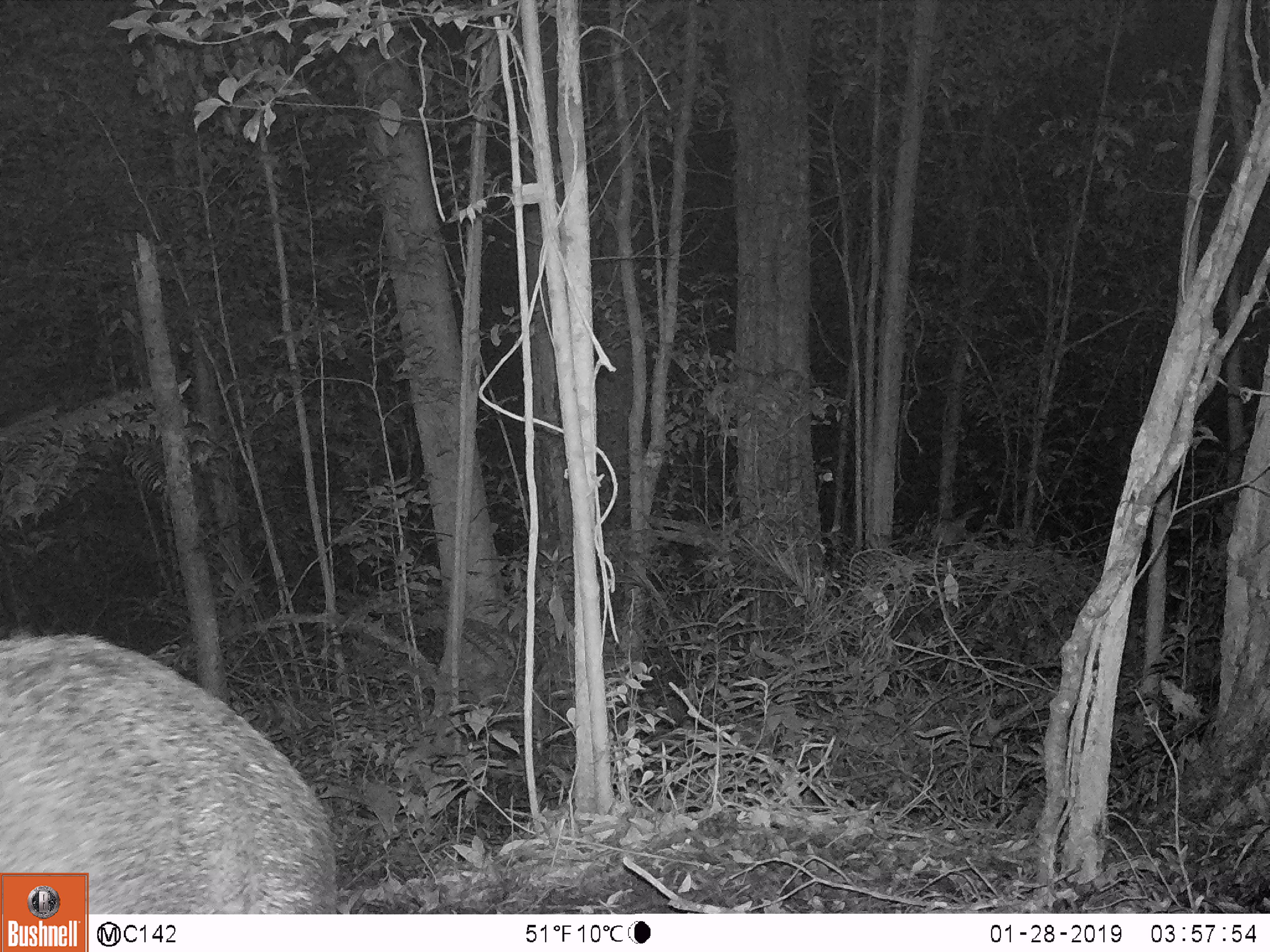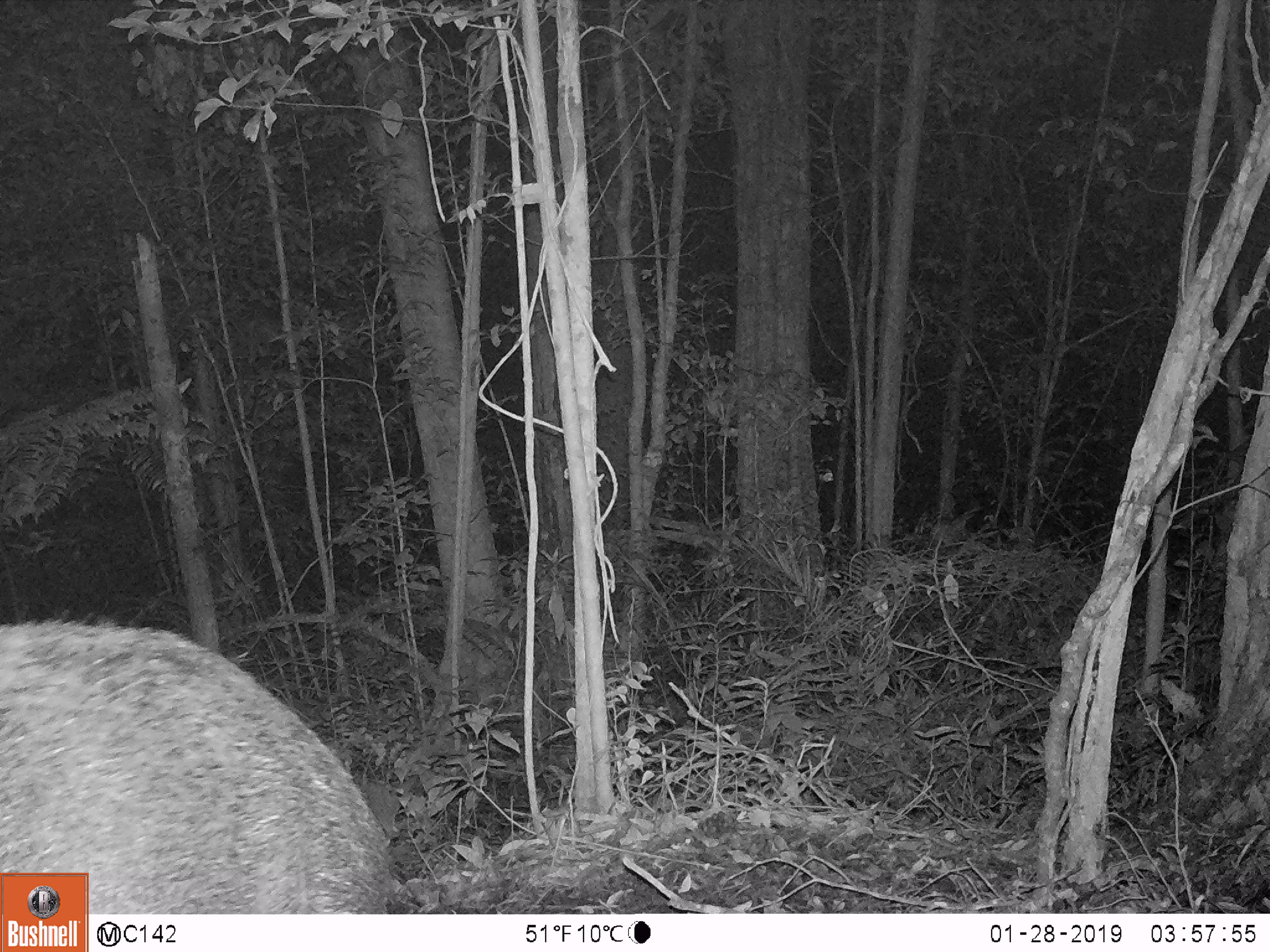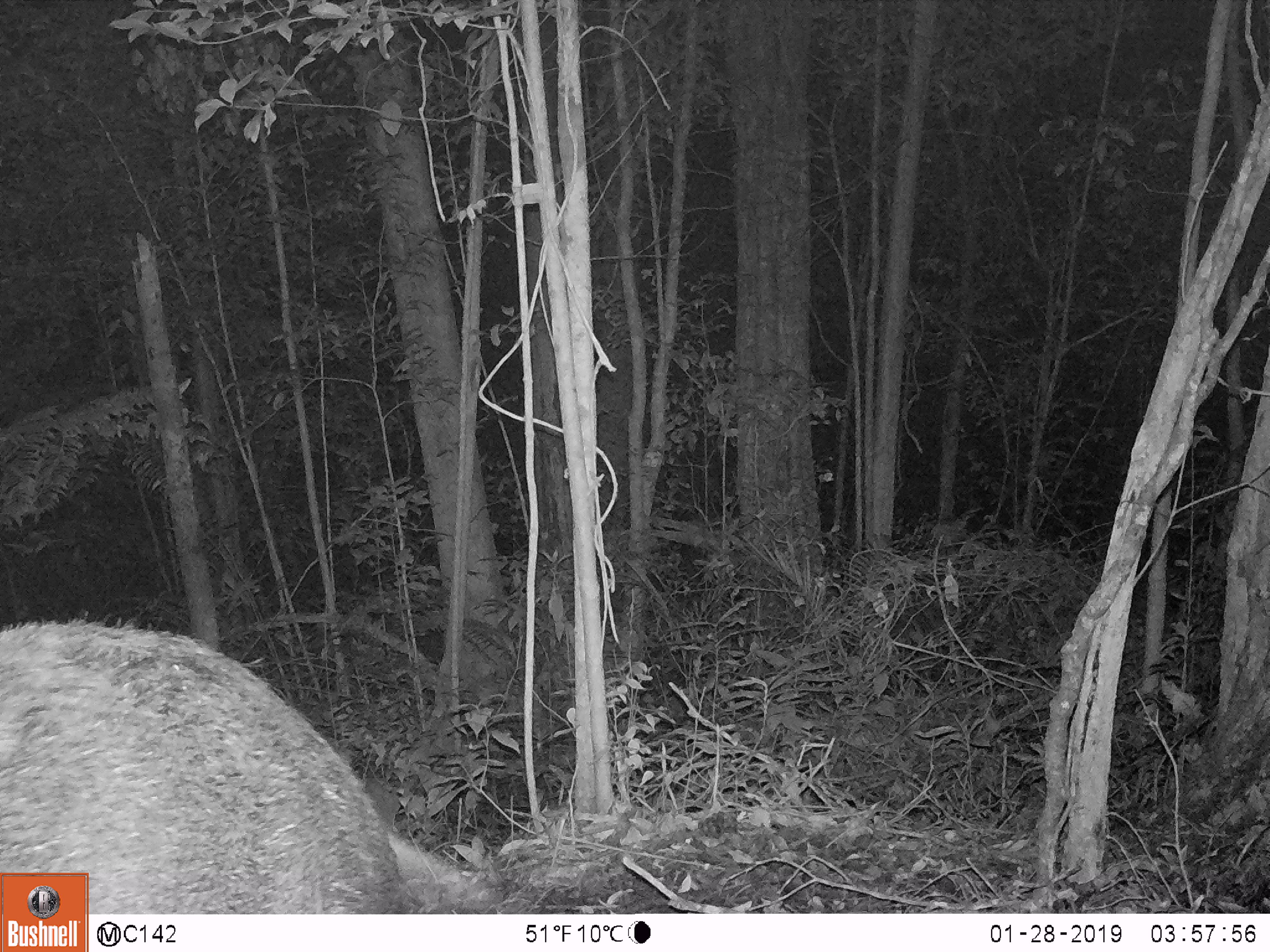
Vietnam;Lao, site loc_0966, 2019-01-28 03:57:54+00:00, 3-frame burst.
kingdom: Animalia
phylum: Chordata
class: Mammalia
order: Artiodactyla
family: Suidae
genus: Sus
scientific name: Sus scrofa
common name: eurasian wild pig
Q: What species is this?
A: Eurasian wild pig (Sus scrofa).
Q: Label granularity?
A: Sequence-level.